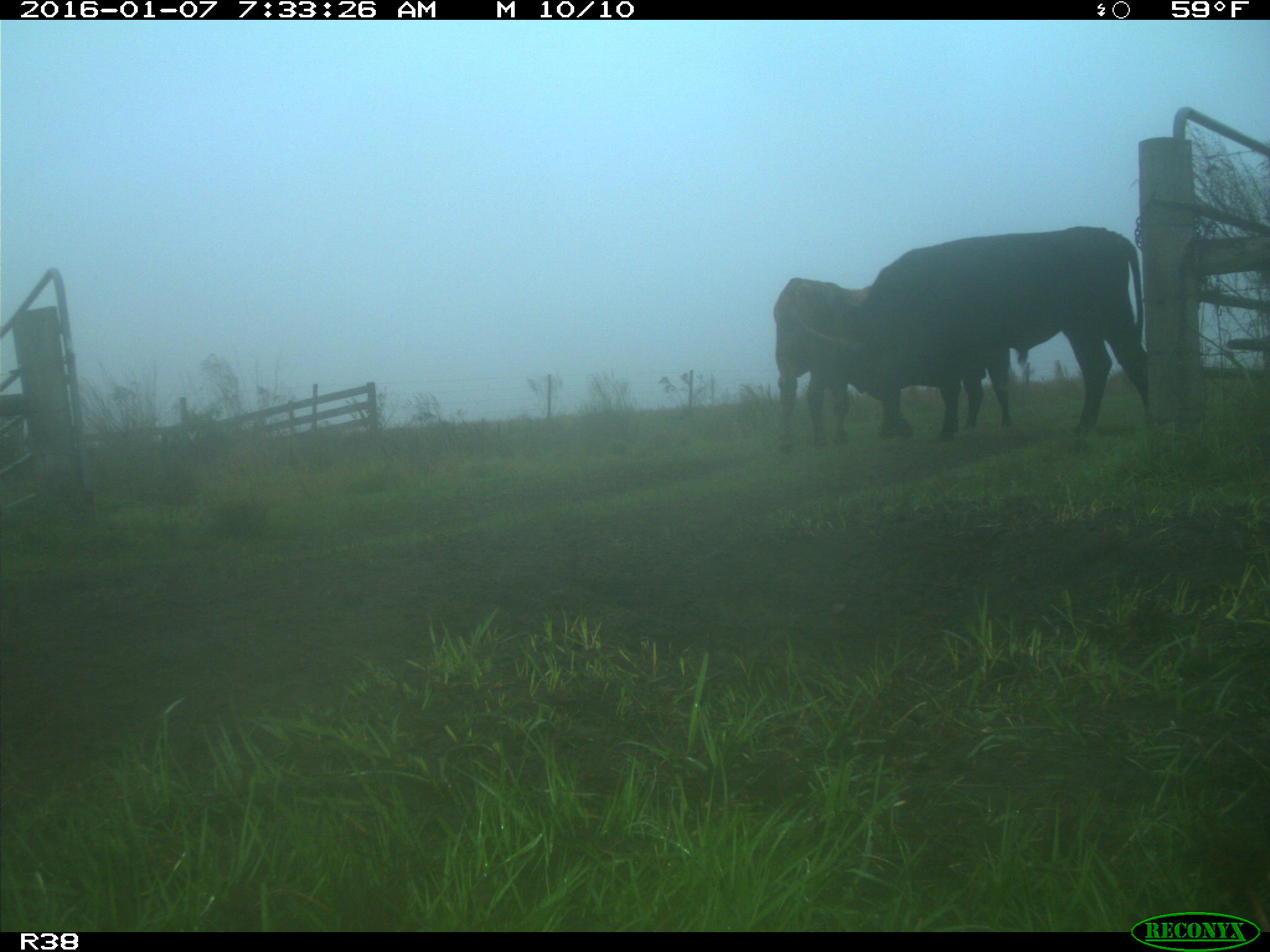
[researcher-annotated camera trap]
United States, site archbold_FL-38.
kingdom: Animalia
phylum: Chordata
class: Mammalia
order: Artiodactyla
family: Bovidae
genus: Bos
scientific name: Bos taurus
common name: domestic cow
Bos taurus (domestic cow).